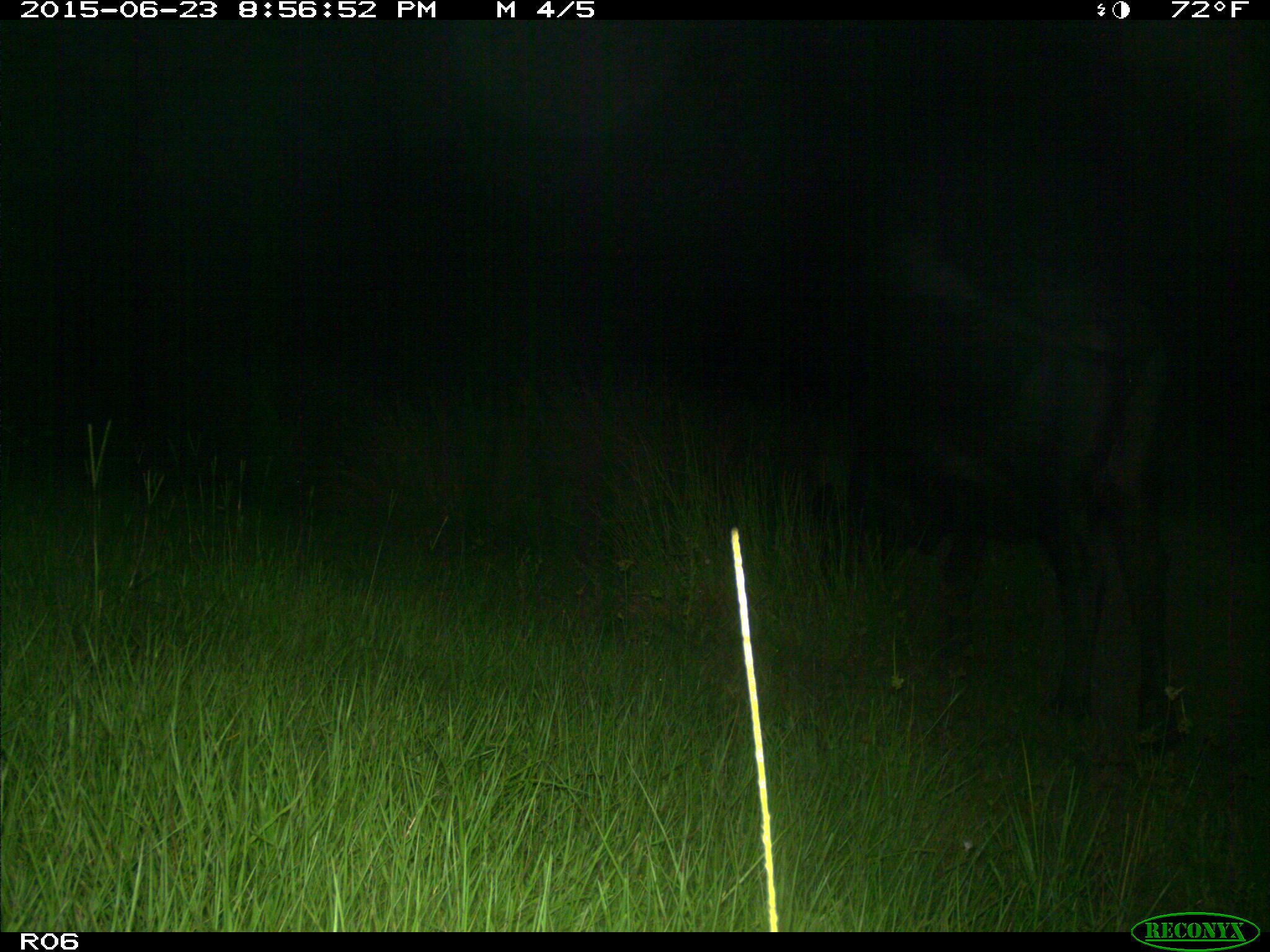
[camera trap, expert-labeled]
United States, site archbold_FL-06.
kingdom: Animalia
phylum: Chordata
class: Mammalia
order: Artiodactyla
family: Bovidae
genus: Bos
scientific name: Bos taurus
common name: domestic cow